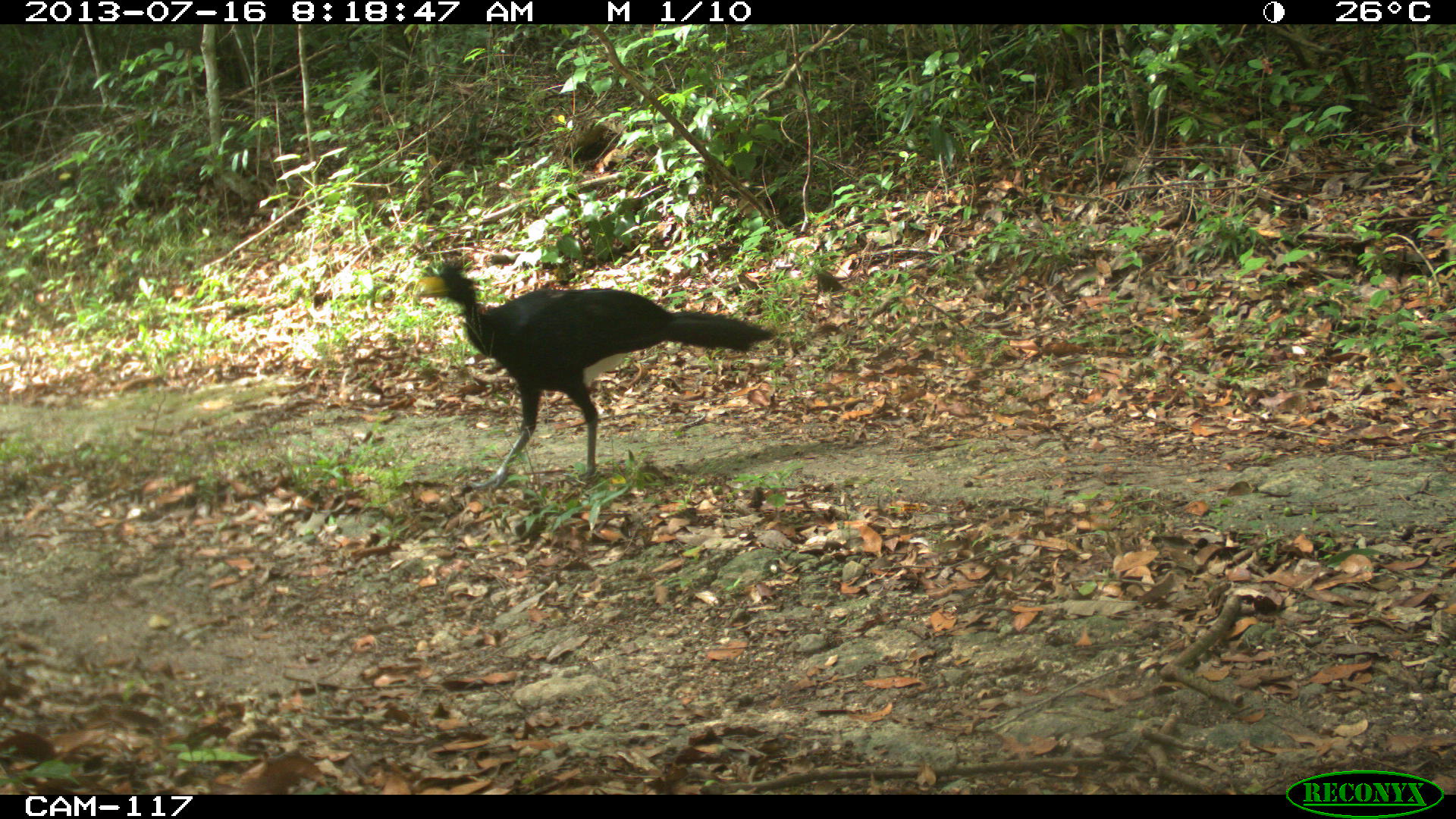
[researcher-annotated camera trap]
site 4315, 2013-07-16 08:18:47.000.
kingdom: Animalia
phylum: Chordata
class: Aves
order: Galliformes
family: Cracidae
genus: Crax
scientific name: Crax rubra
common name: great curassow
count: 1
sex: male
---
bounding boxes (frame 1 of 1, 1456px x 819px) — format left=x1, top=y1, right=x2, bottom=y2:
crax rubra: left=408, top=260, right=780, bottom=488